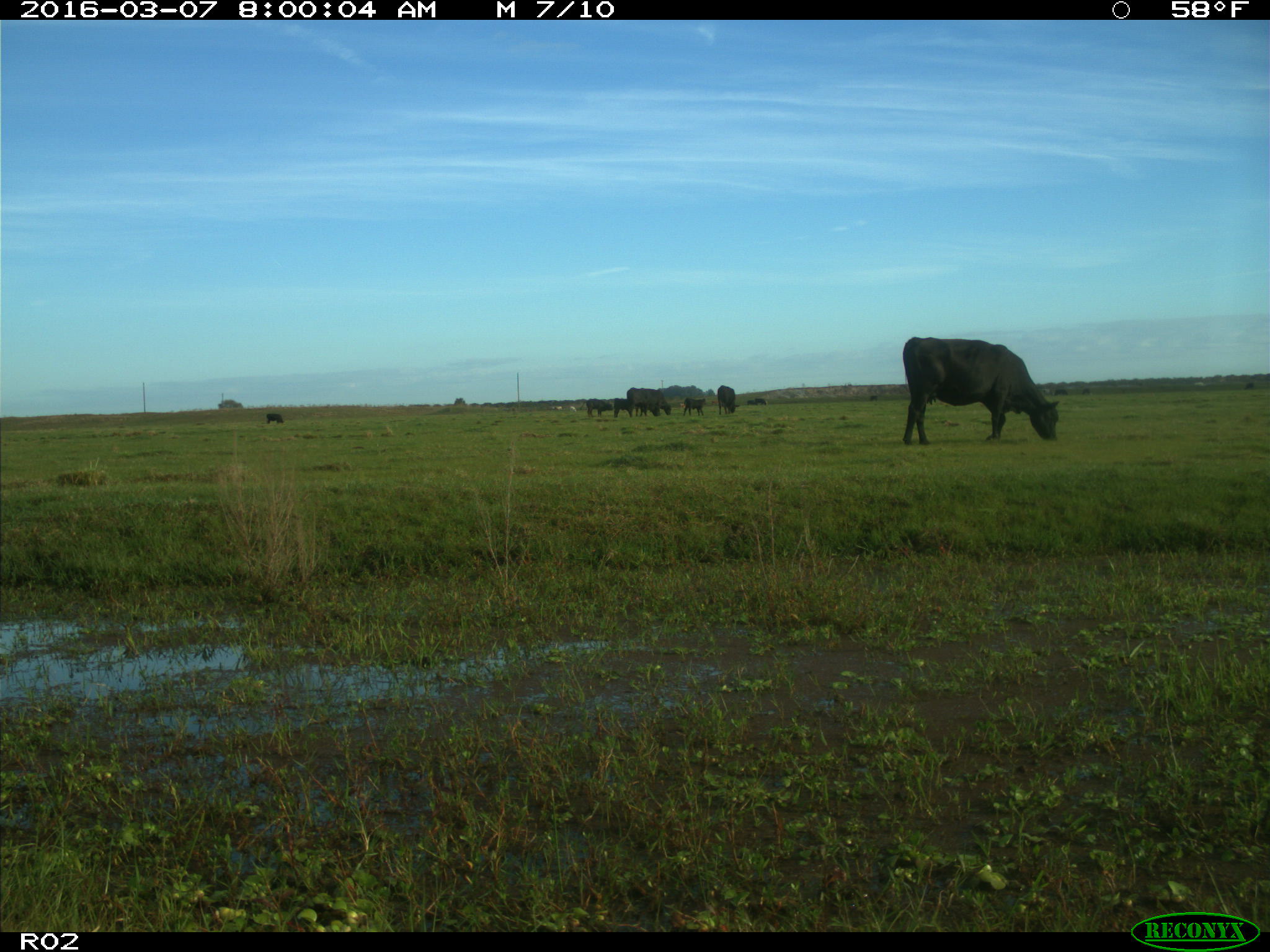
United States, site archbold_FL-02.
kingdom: Animalia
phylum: Chordata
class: Mammalia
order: Artiodactyla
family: Bovidae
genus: Bos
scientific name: Bos taurus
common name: domestic cow